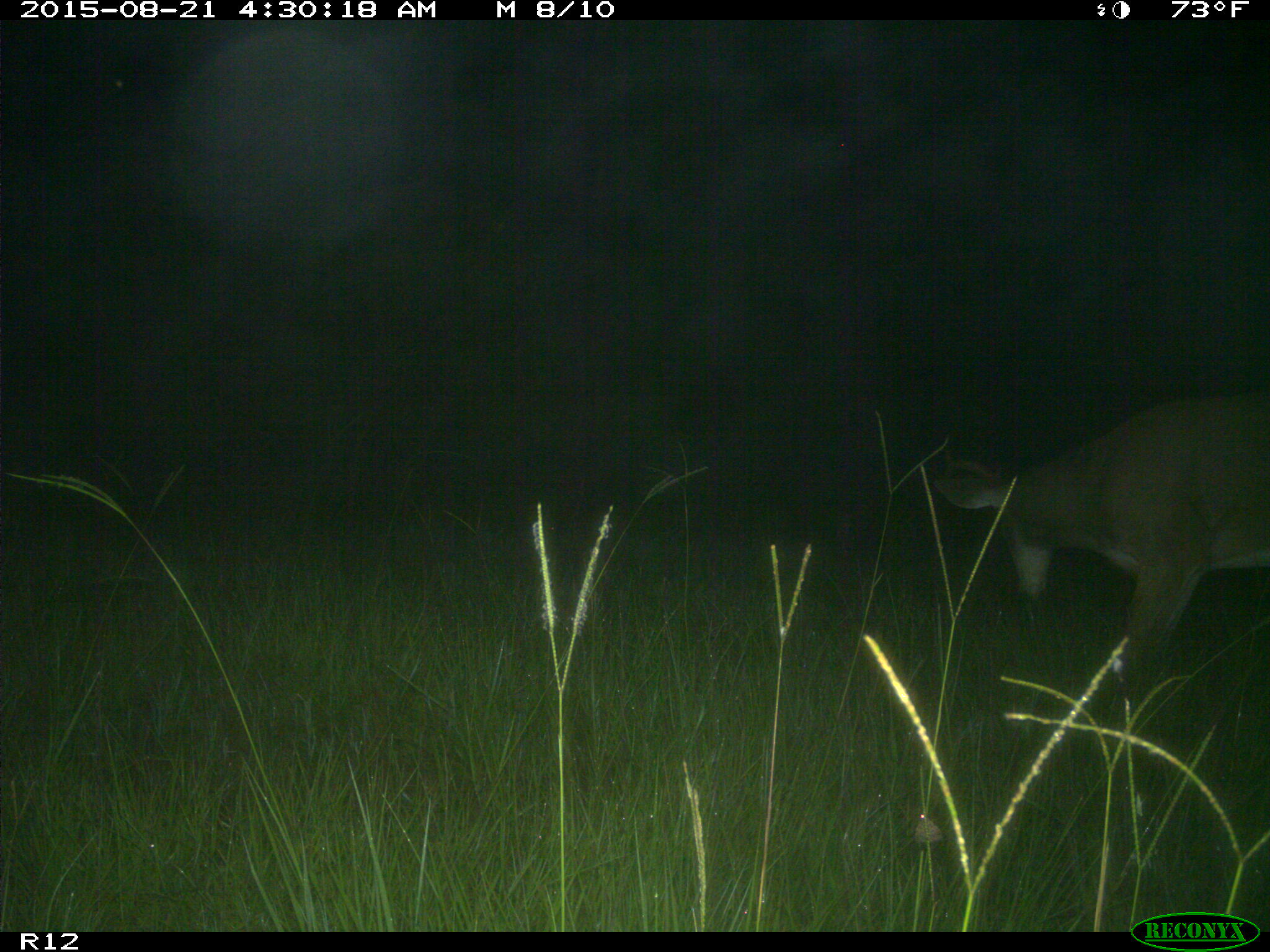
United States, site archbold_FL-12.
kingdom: Animalia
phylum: Chordata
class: Mammalia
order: Artiodactyla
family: Cervidae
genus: Odocoileus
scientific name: Odocoileus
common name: deer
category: unidentified deer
Unidentified deer (deer) (Odocoileus).